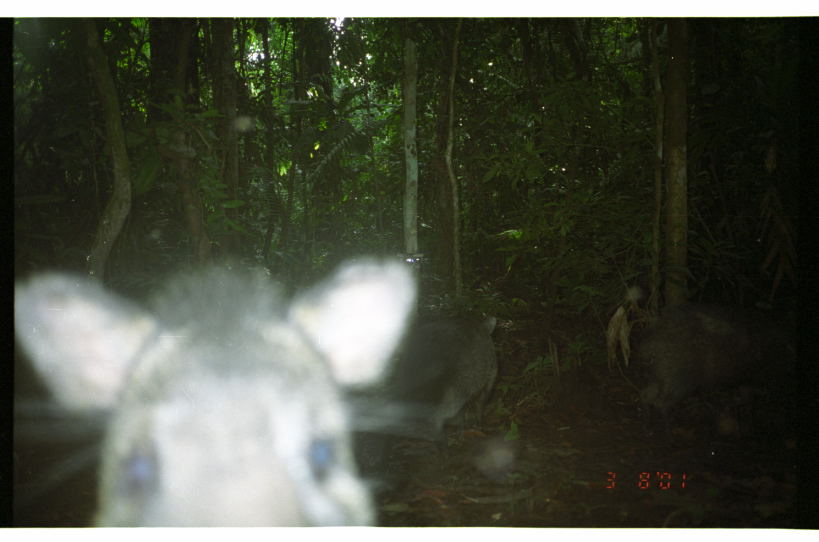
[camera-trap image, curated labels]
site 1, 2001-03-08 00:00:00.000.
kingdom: Animalia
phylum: Chordata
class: Mammalia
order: Artiodactyla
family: Tayassuidae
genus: Pecari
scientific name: Pecari tajacu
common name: collared peccary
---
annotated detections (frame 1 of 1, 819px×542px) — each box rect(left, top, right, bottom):
pecari tajacu: rect(11, 255, 423, 526); rect(388, 312, 502, 466)